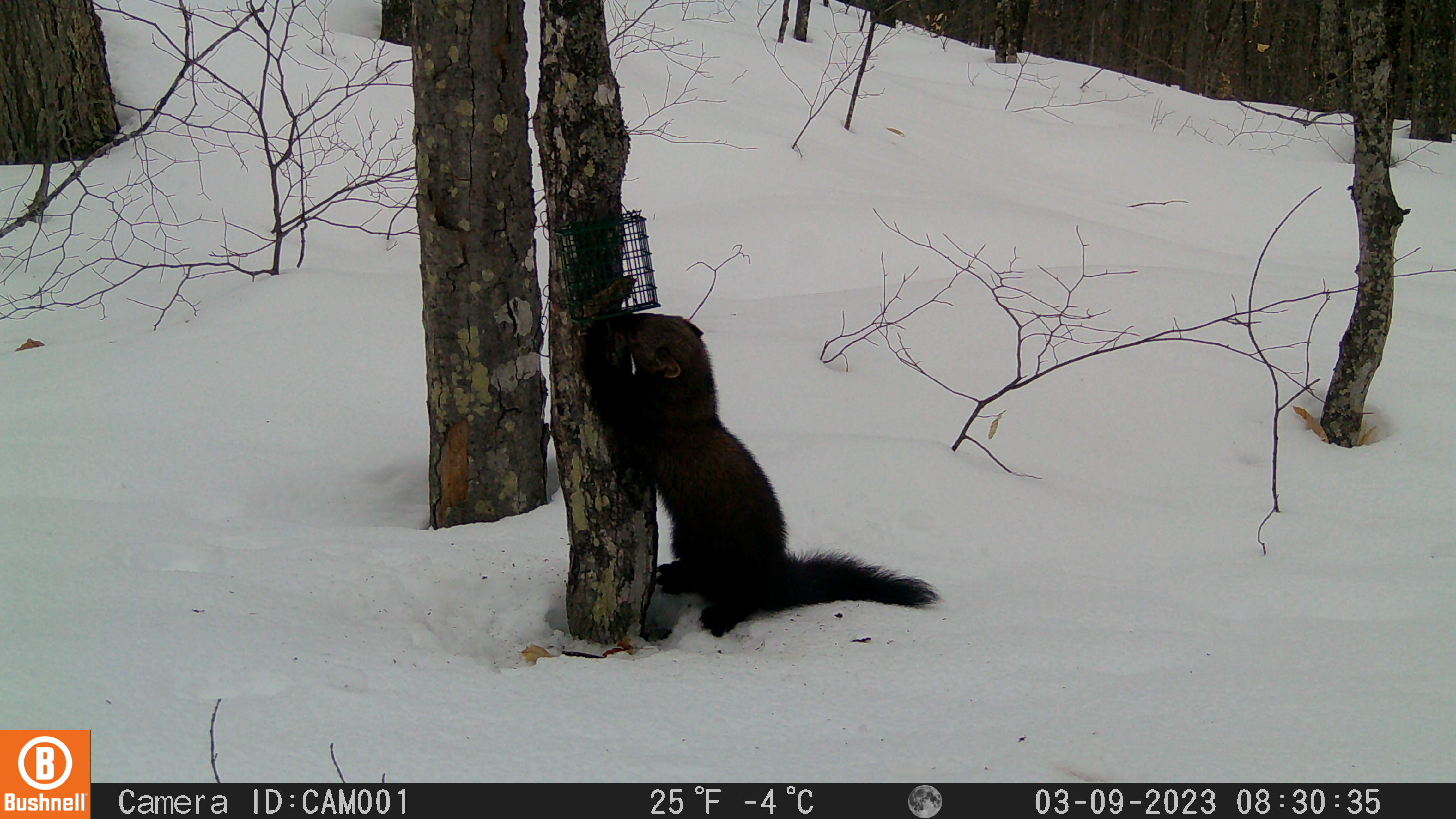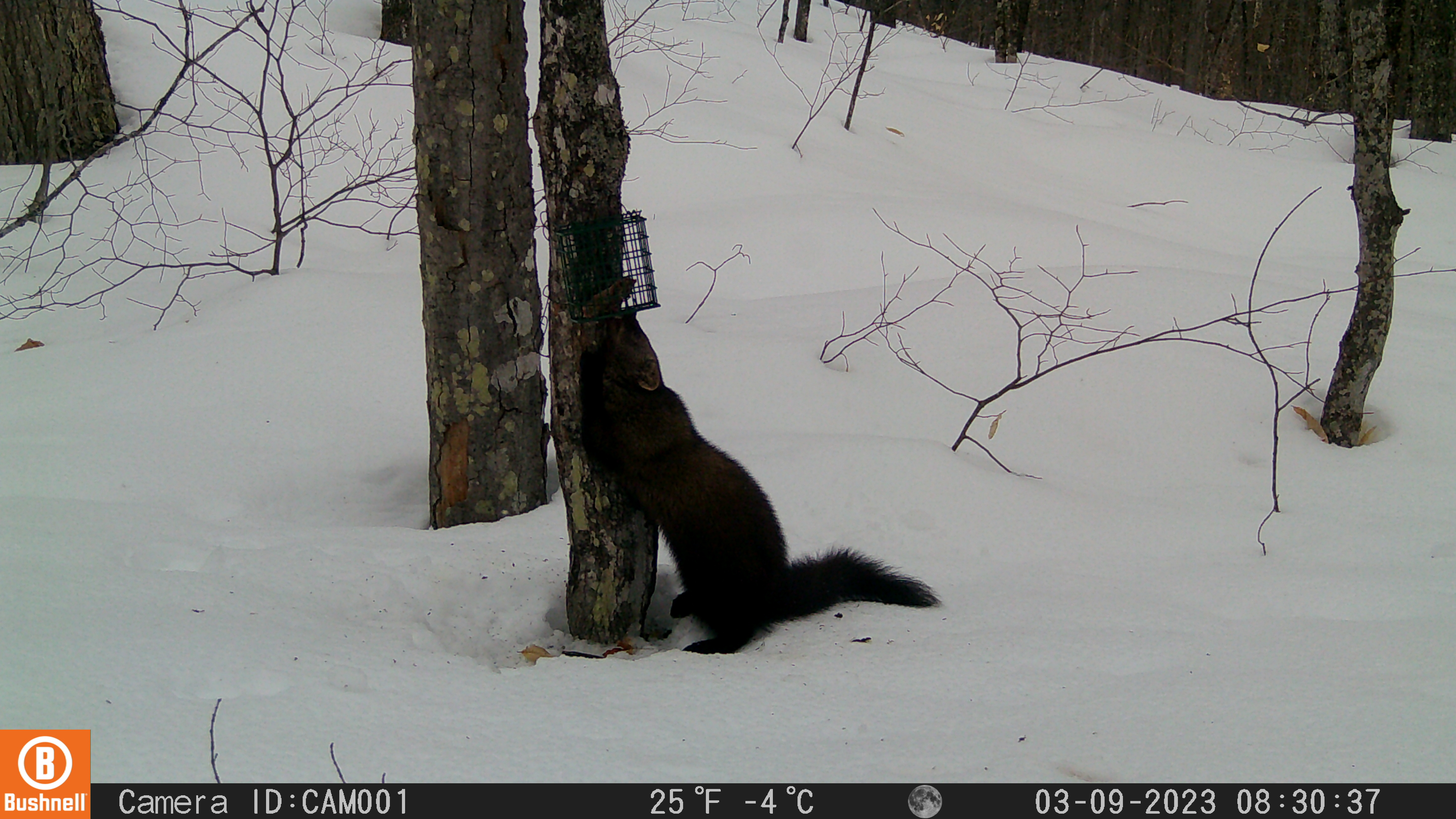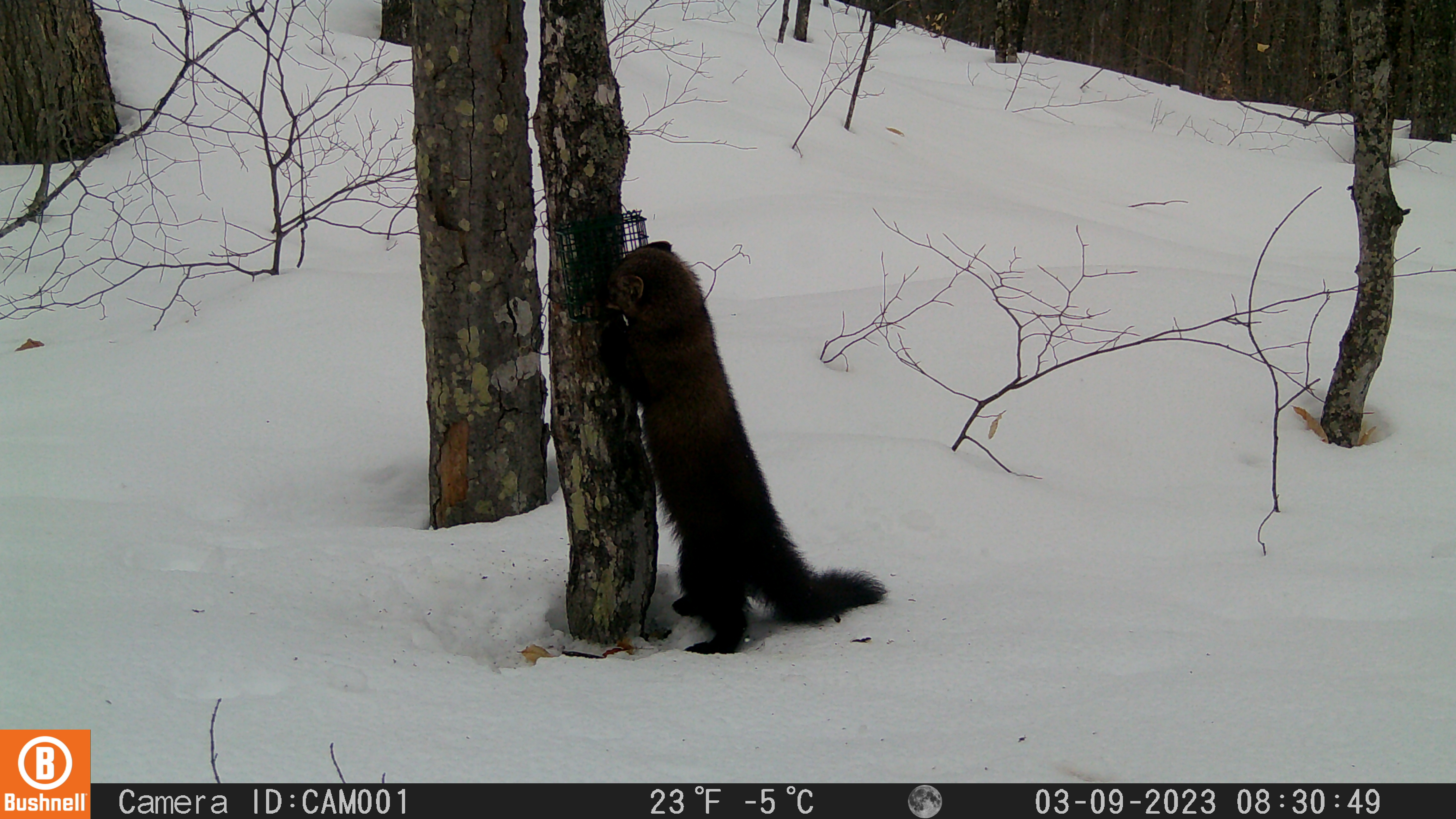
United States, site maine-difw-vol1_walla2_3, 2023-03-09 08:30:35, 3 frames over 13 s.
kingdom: Animalia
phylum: Chordata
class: Mammalia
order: Carnivora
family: Mustelidae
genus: Pekania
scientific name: Pekania pennanti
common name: fisher